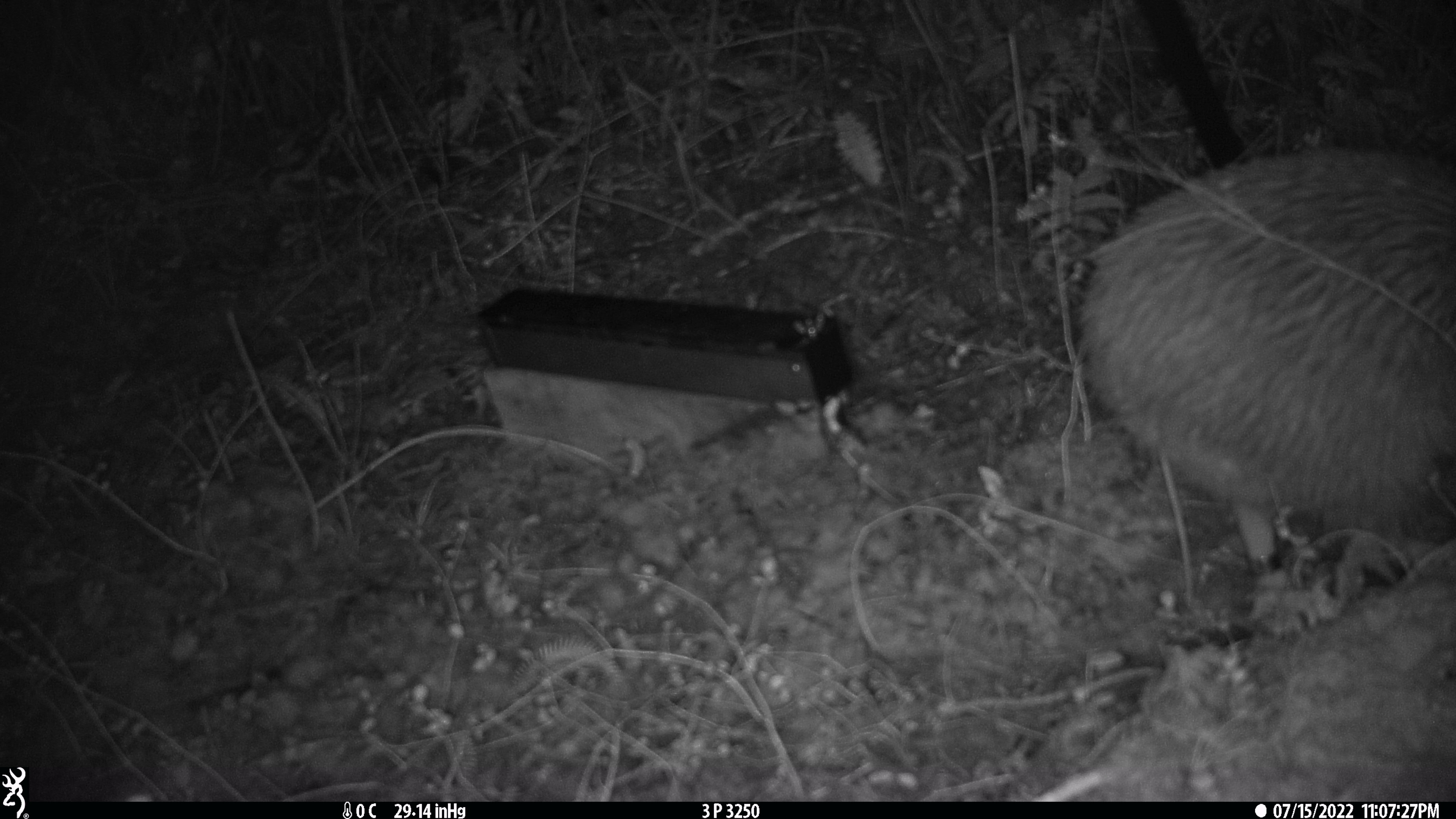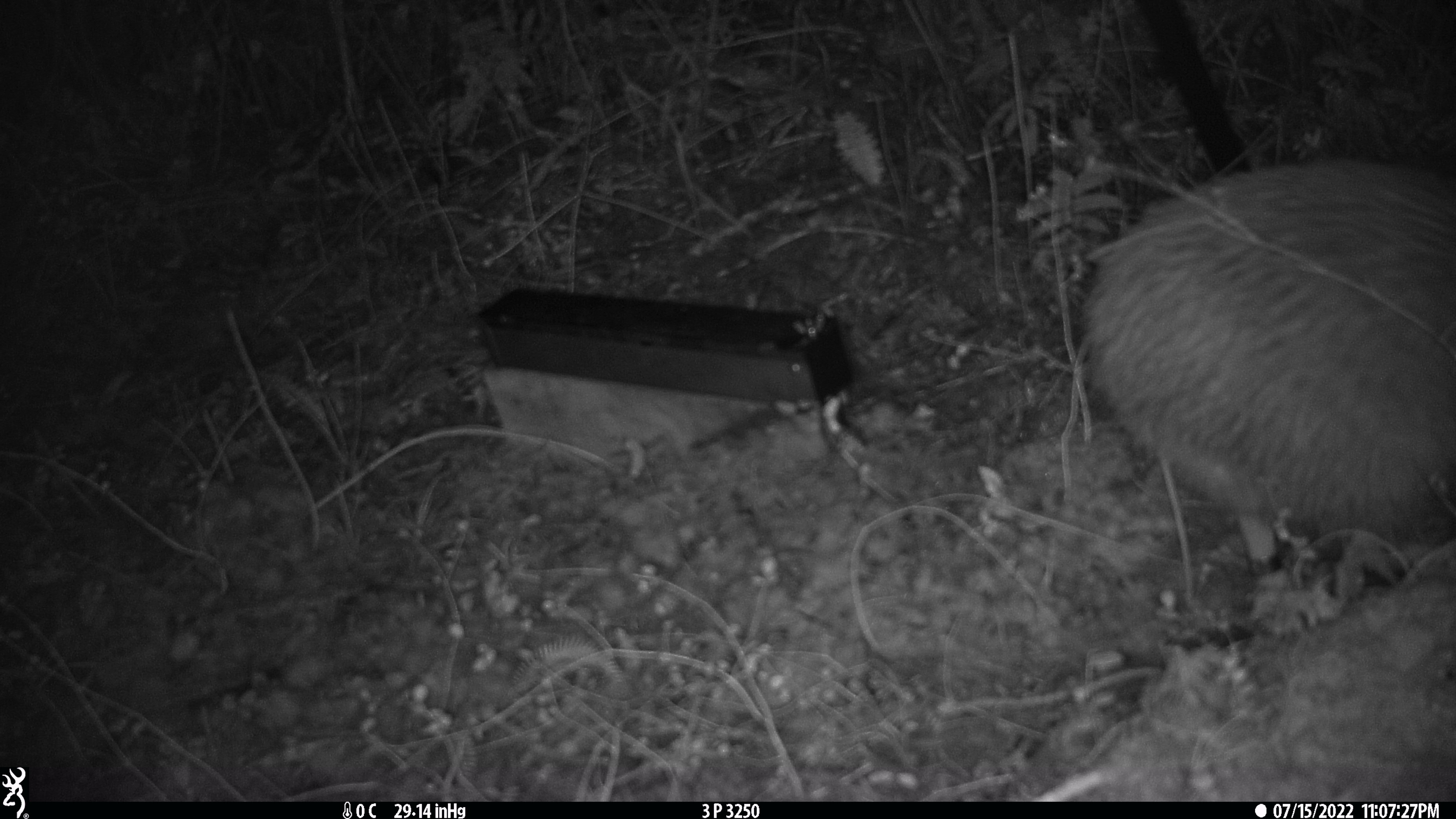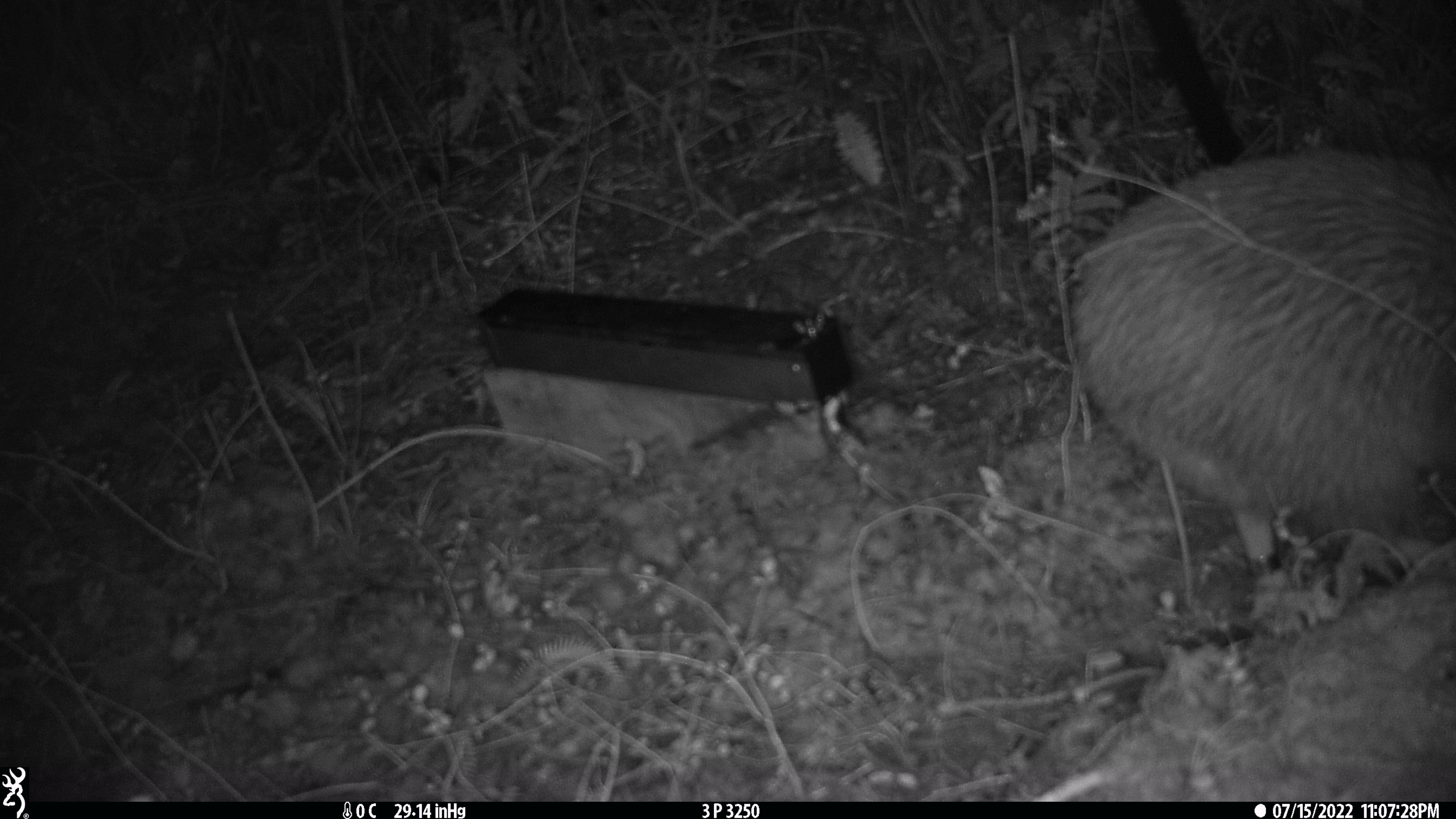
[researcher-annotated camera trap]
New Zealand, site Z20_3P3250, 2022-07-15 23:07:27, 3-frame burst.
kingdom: Animalia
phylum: Chordata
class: Aves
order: Apterygiformes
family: Apterygidae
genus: Apteryx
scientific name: Apteryx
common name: kiwi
Kiwi (Apteryx).